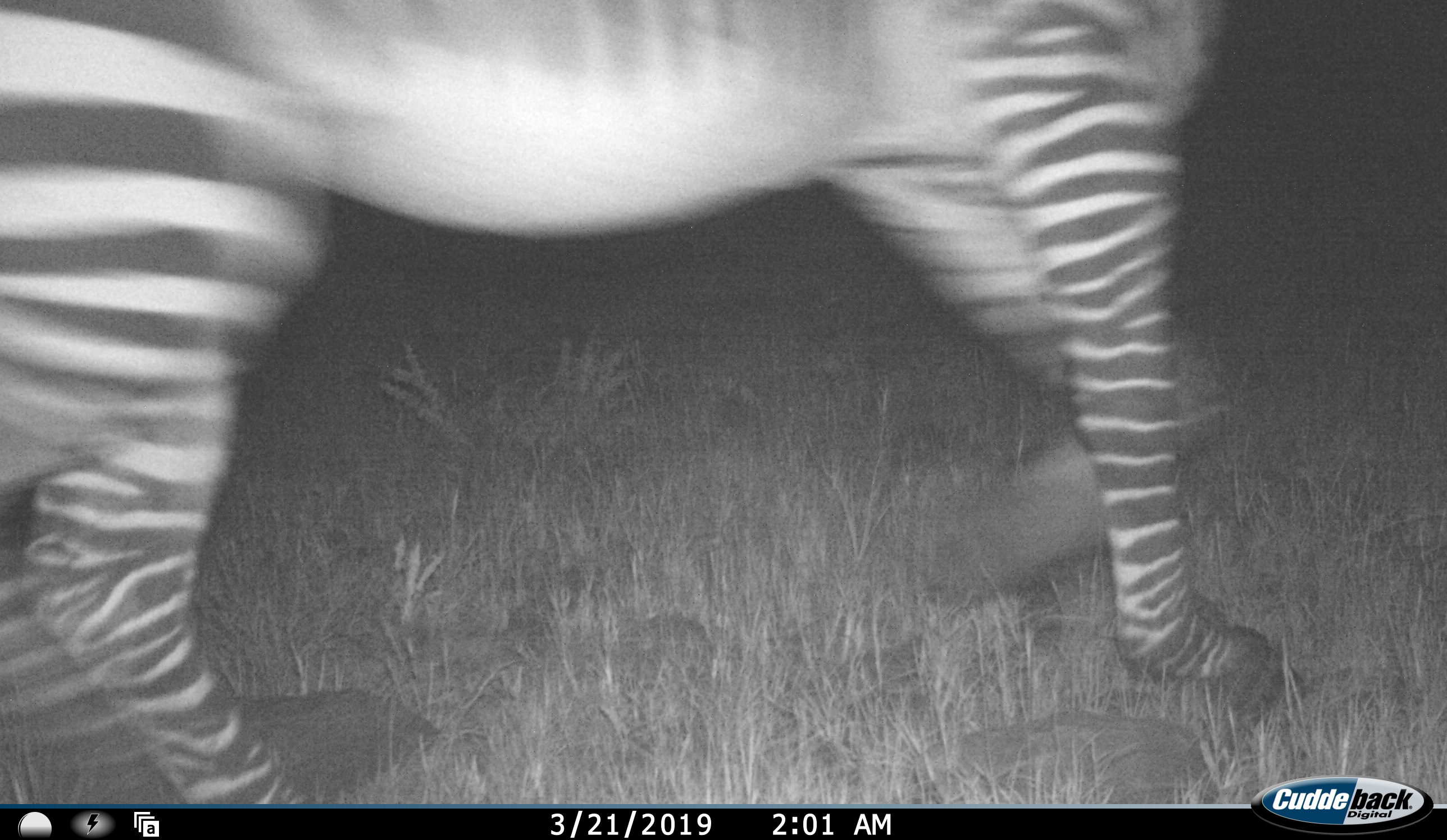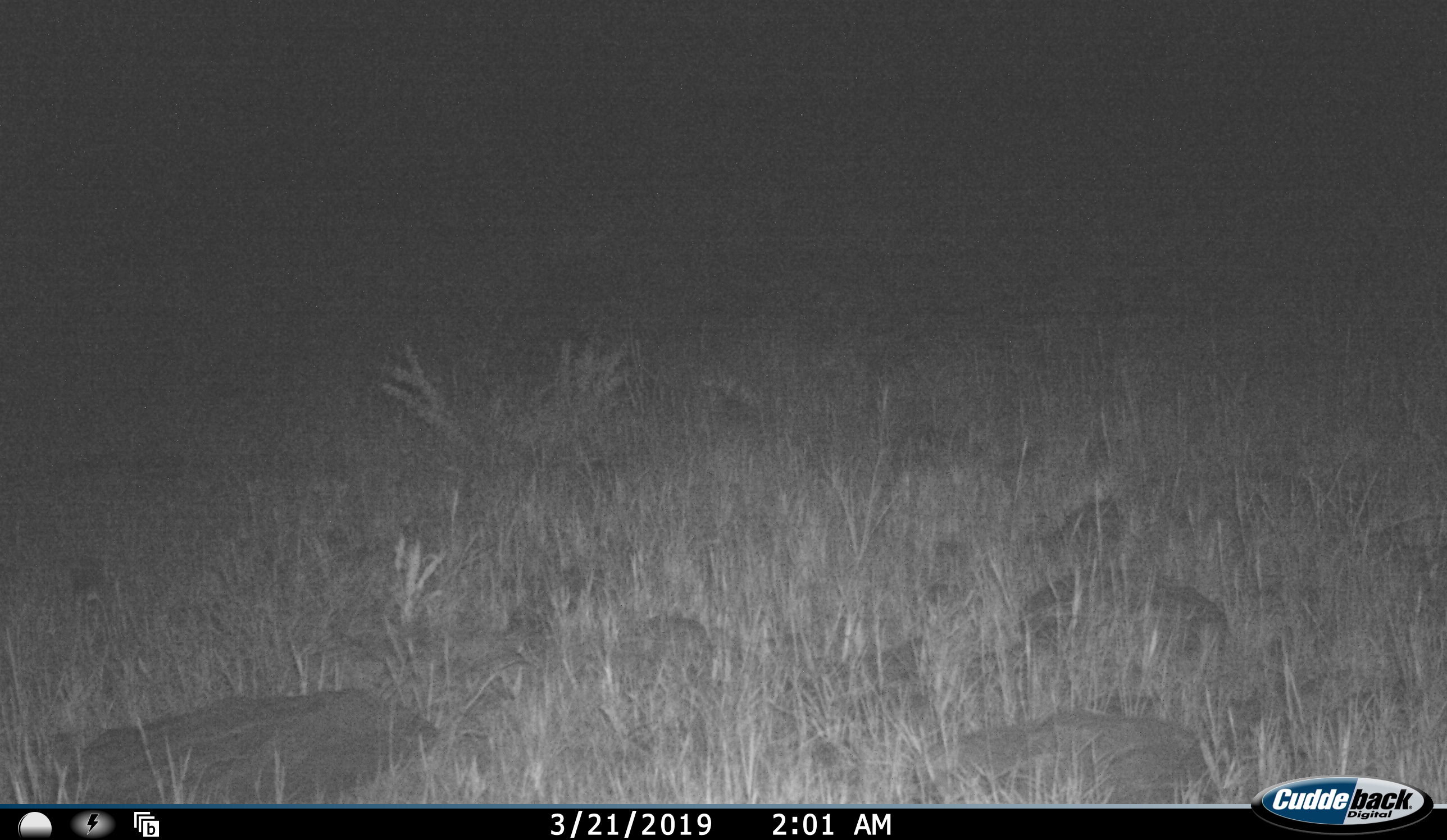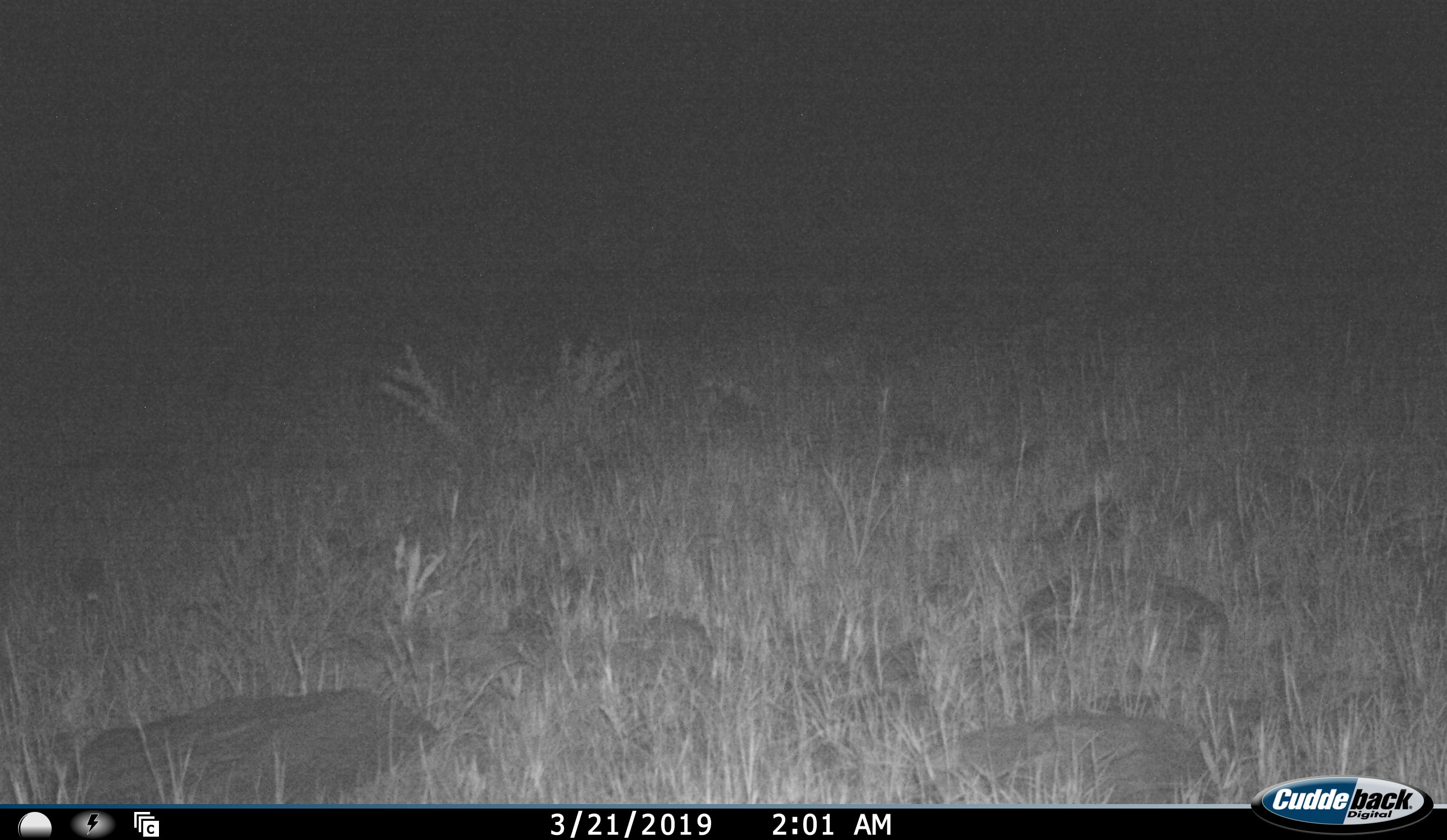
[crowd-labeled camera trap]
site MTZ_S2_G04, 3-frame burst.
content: unidentified animal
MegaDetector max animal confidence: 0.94